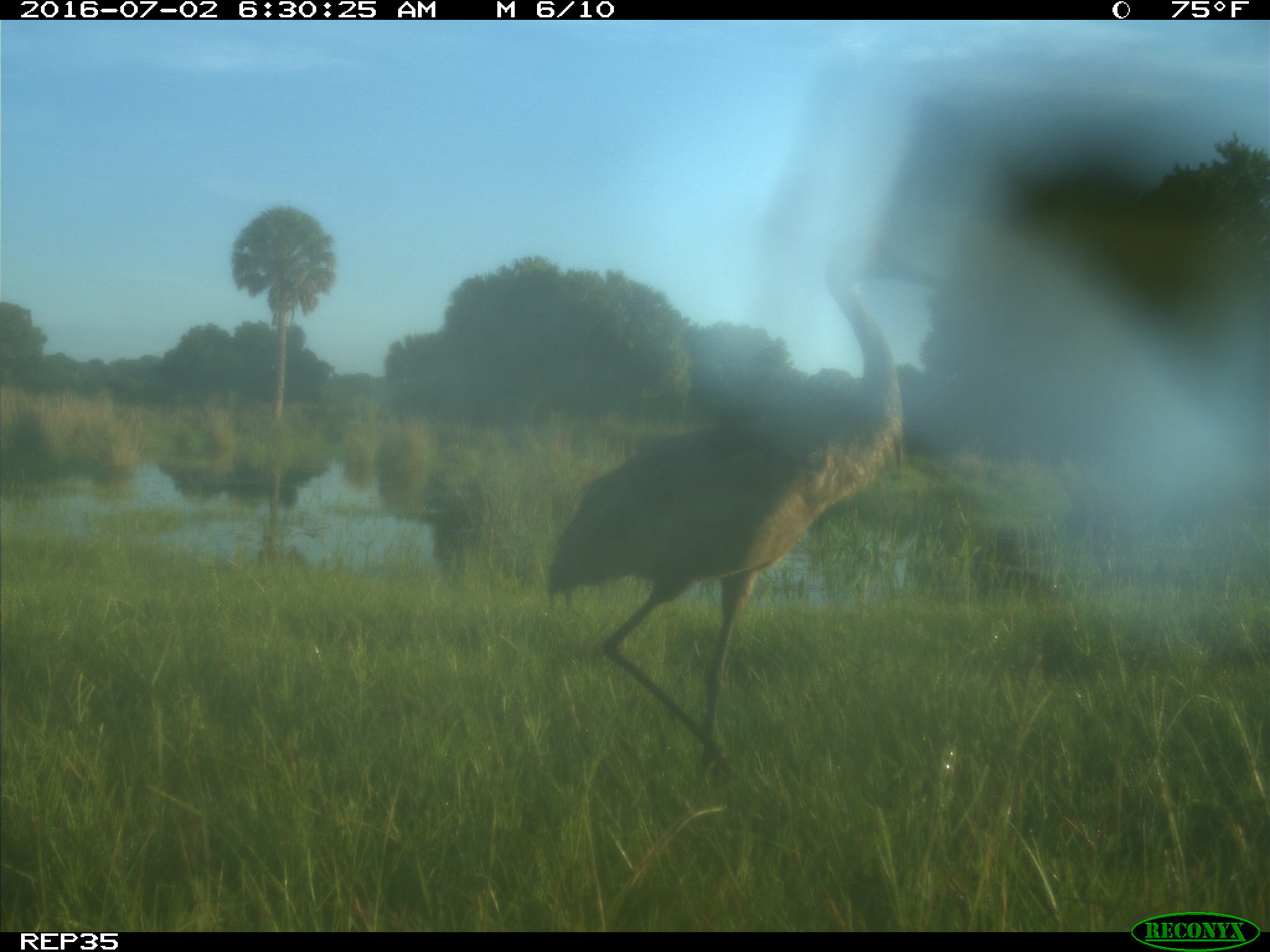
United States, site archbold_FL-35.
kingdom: Animalia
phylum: Chordata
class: Aves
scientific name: Aves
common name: birds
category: unidentified bird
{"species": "unidentified bird (birds) (Aves)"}